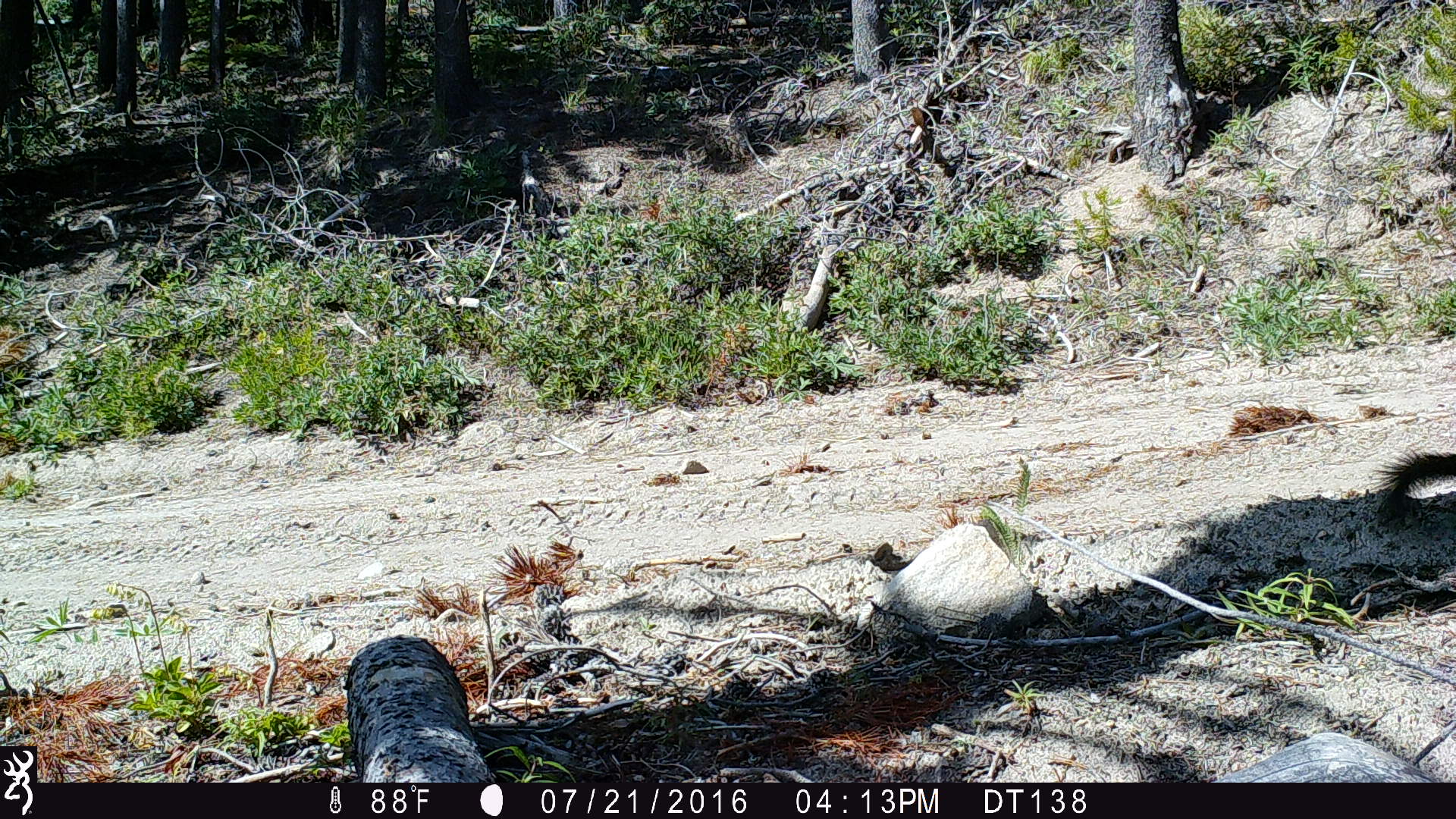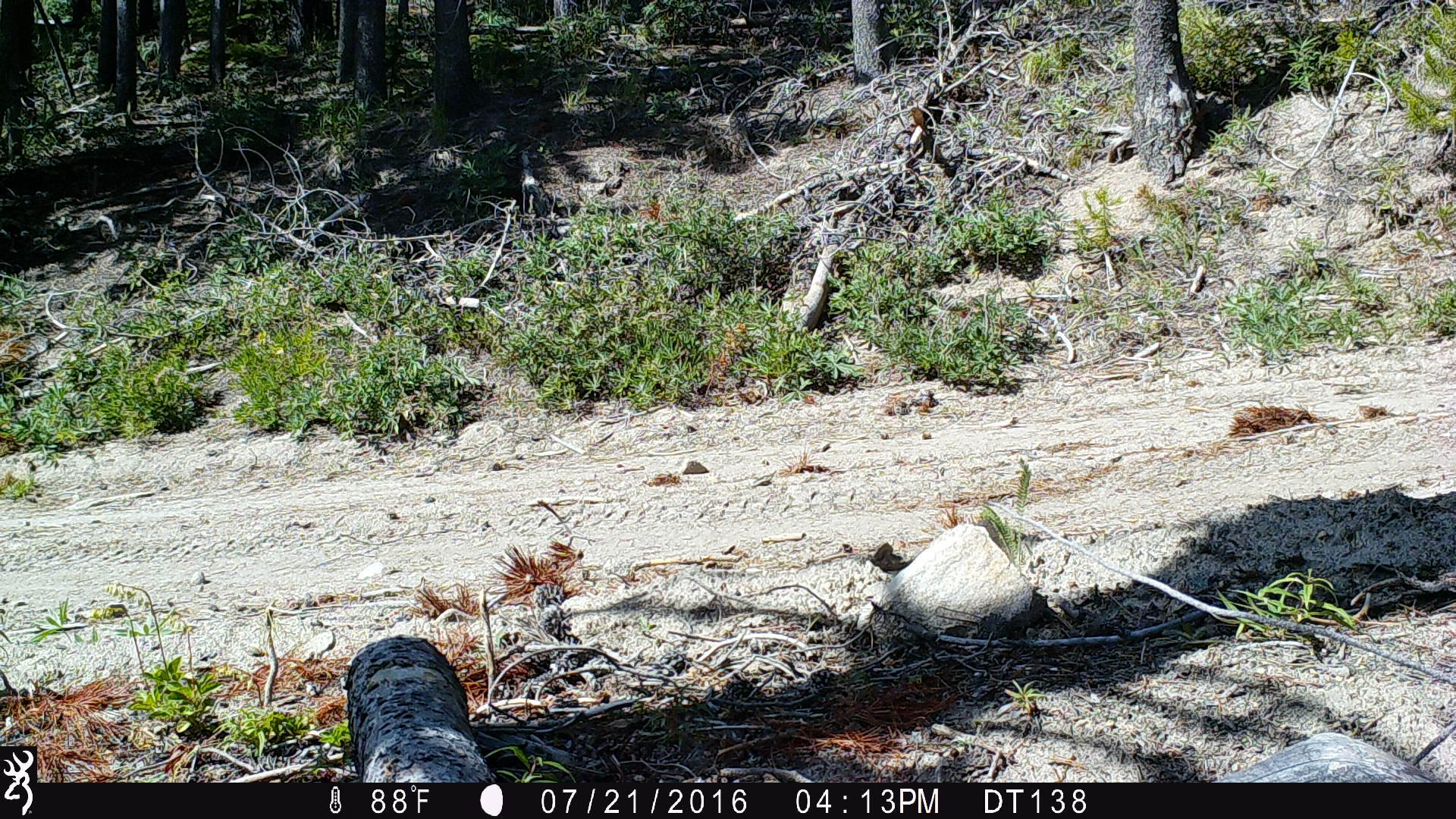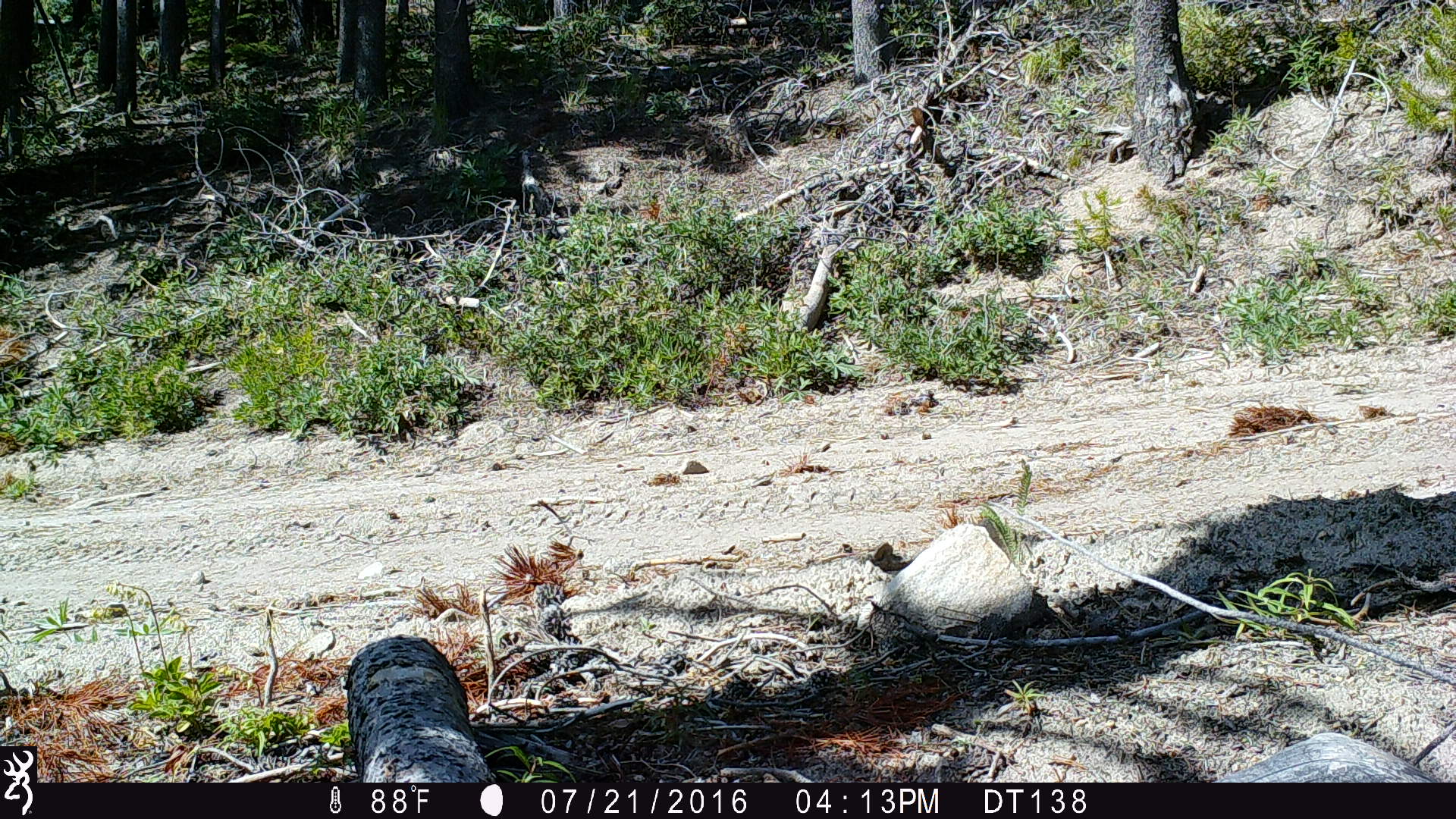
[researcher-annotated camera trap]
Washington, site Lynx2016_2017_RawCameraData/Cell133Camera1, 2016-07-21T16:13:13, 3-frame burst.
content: unidentified animal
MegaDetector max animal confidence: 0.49